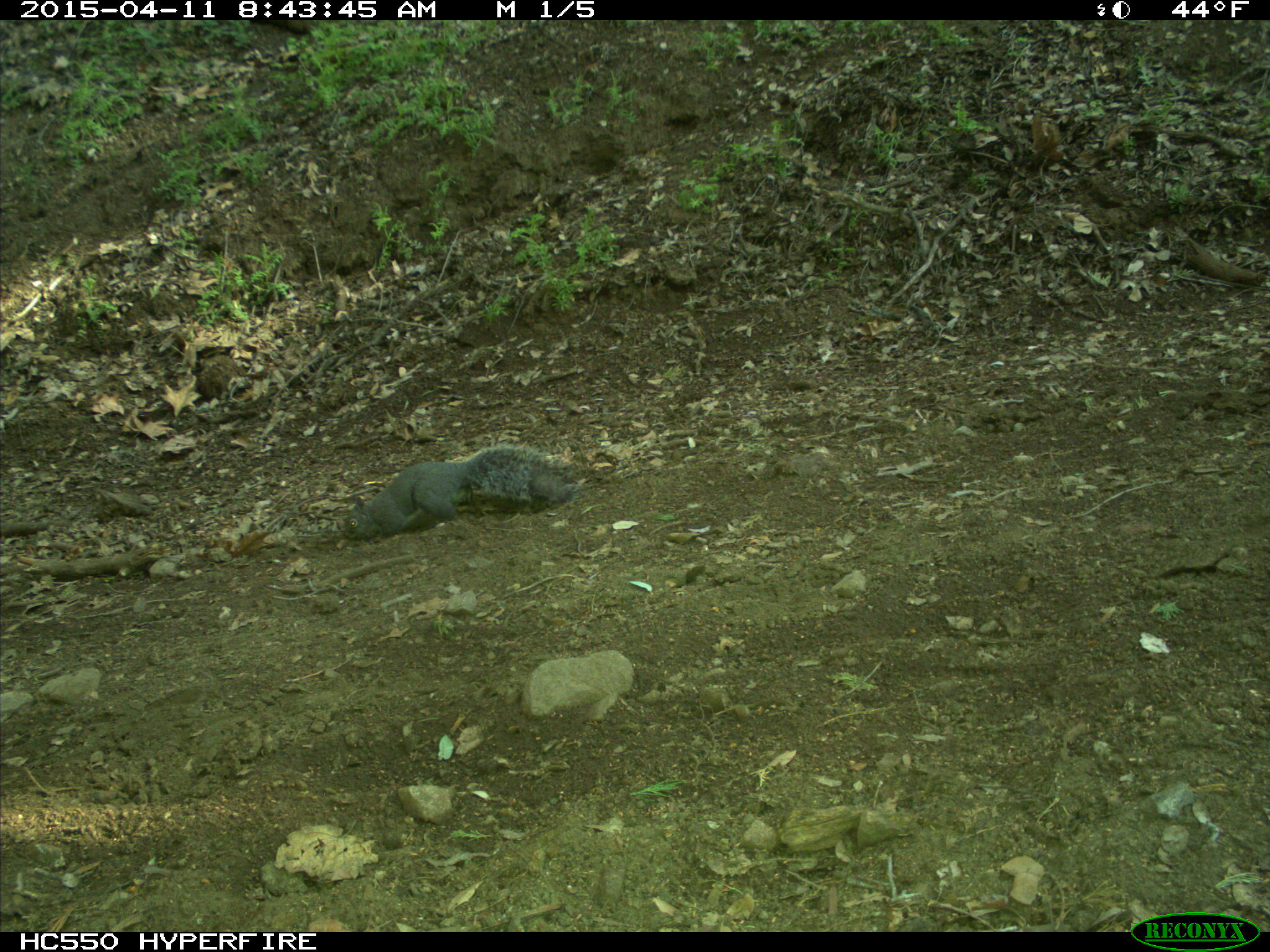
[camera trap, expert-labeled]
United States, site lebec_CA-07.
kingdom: Animalia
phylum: Chordata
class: Mammalia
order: Rodentia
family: Sciuridae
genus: Sciurus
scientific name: Sciurus carolinensis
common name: eastern gray squirrel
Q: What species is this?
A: Sciurus carolinensis (eastern gray squirrel).